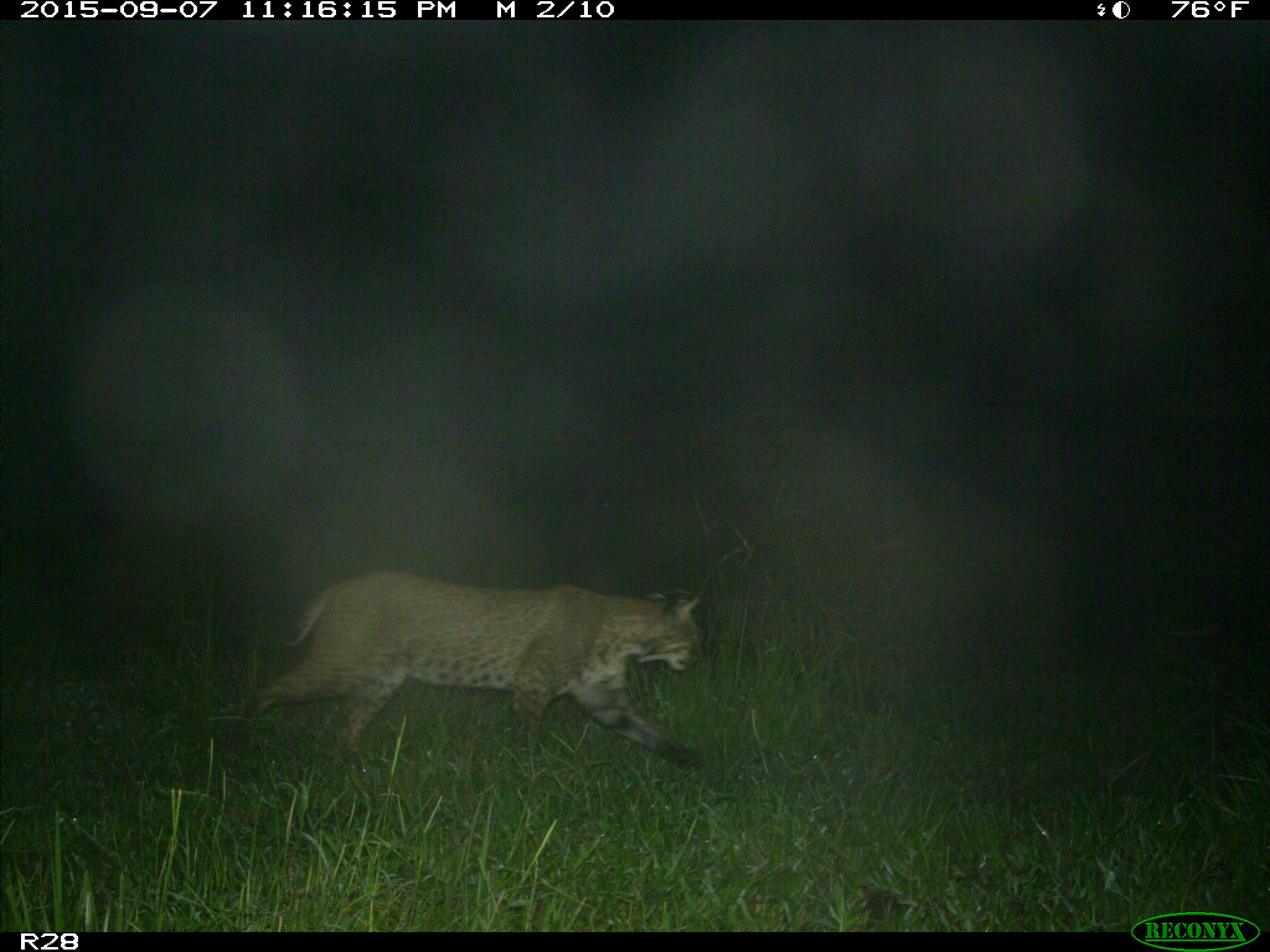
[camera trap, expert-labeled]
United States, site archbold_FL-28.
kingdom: Animalia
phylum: Chordata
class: Mammalia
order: Carnivora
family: Felidae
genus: Lynx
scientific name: Lynx rufus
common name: bobcat